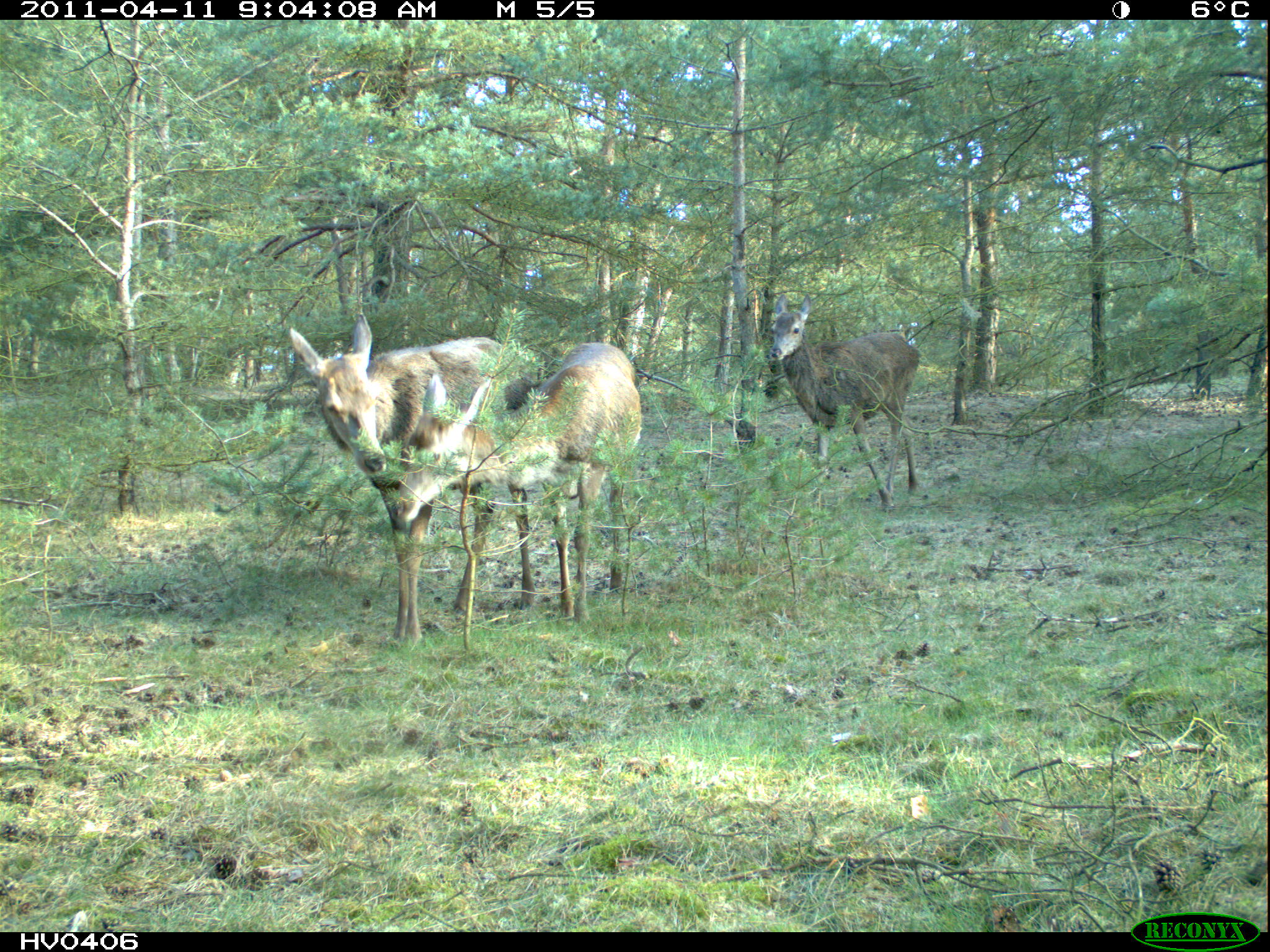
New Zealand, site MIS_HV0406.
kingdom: Animalia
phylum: Chordata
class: Mammalia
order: Artiodactyla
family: Cervidae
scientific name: Cervidae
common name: deer